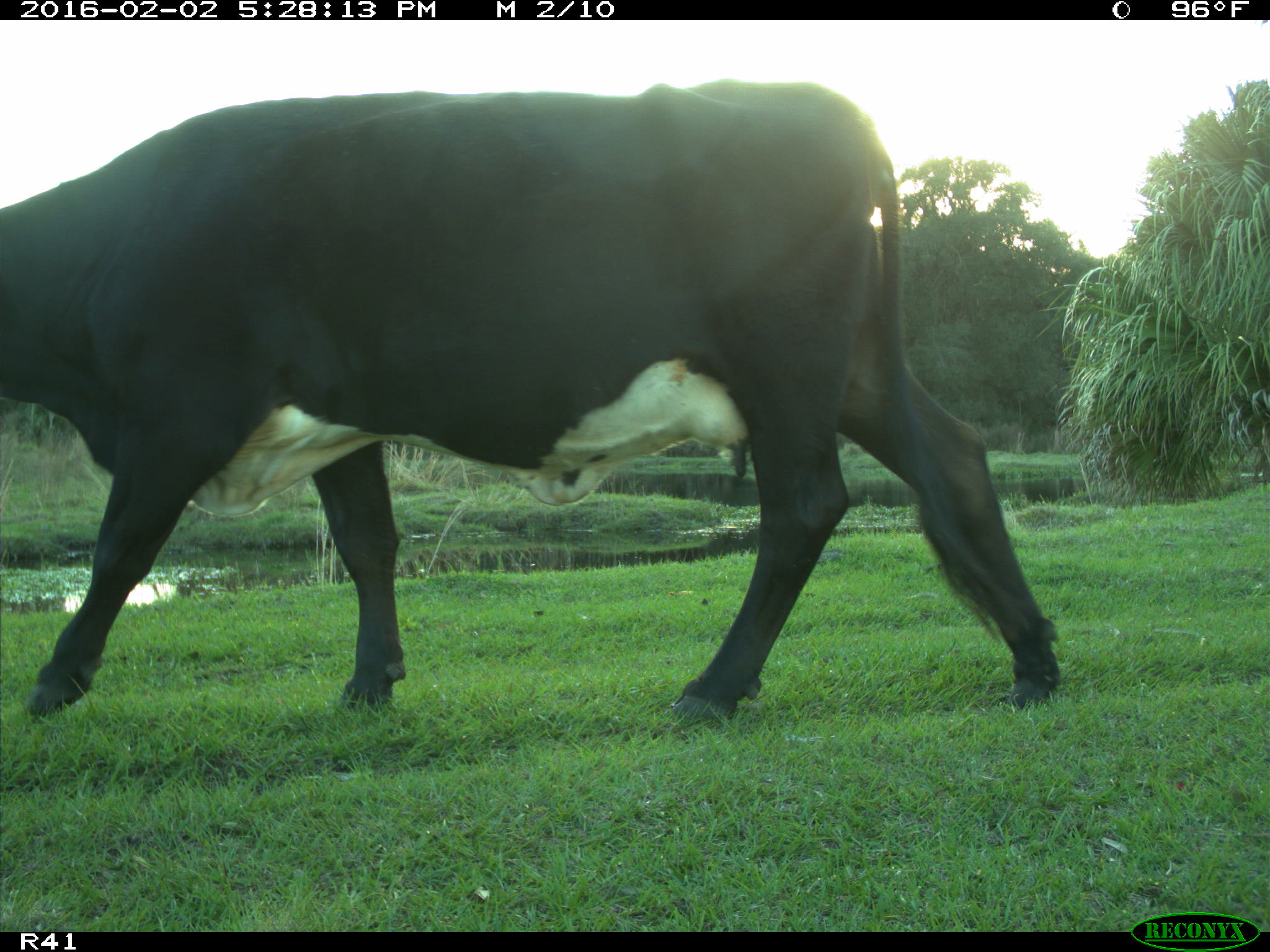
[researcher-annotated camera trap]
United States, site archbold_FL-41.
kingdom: Animalia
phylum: Chordata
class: Mammalia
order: Artiodactyla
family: Bovidae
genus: Bos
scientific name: Bos taurus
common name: domestic cow